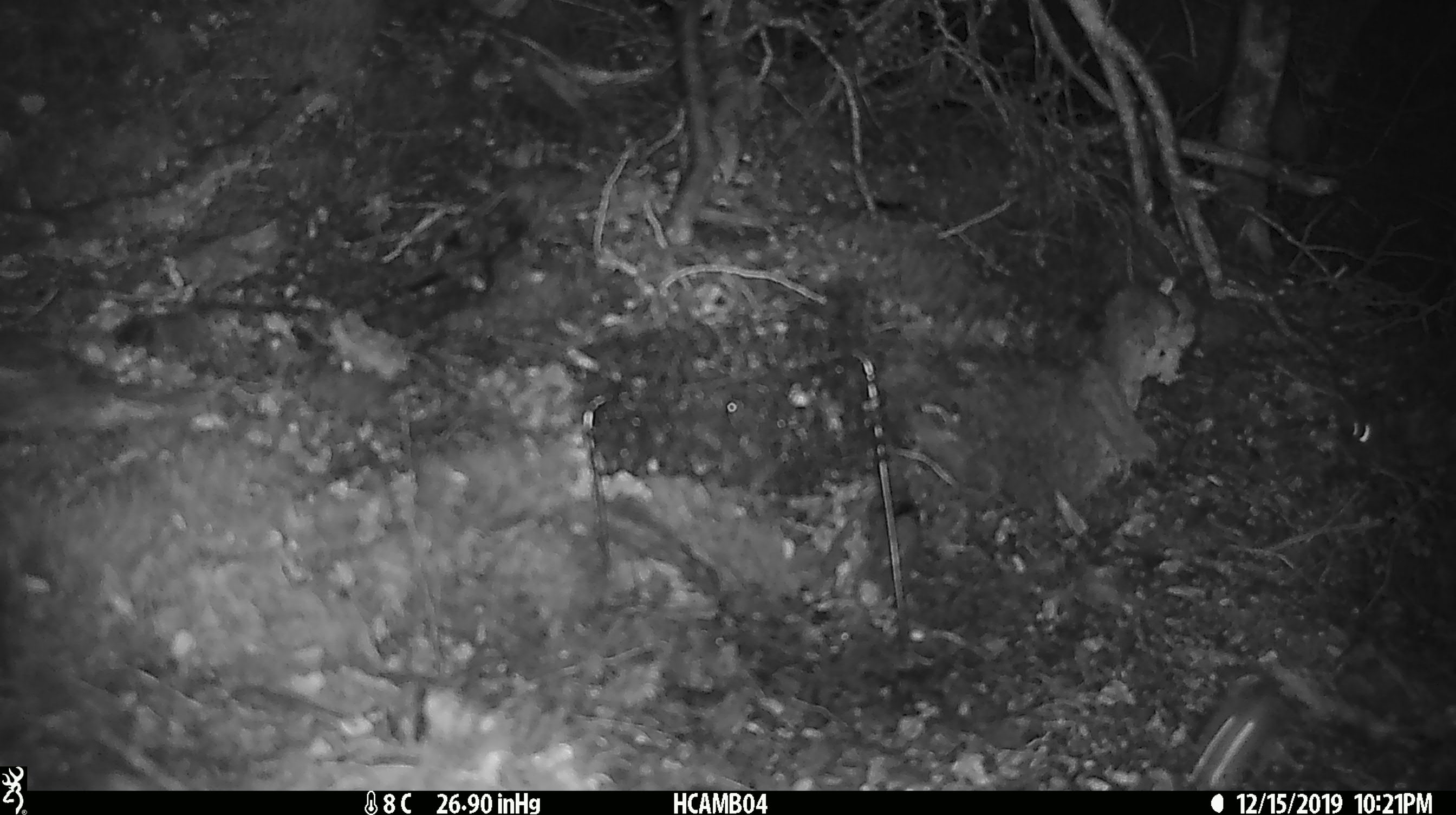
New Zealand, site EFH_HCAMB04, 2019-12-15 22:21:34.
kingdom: Animalia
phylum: Chordata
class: Mammalia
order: Rodentia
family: Muridae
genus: Mus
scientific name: Mus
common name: mouse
Mouse (Mus).